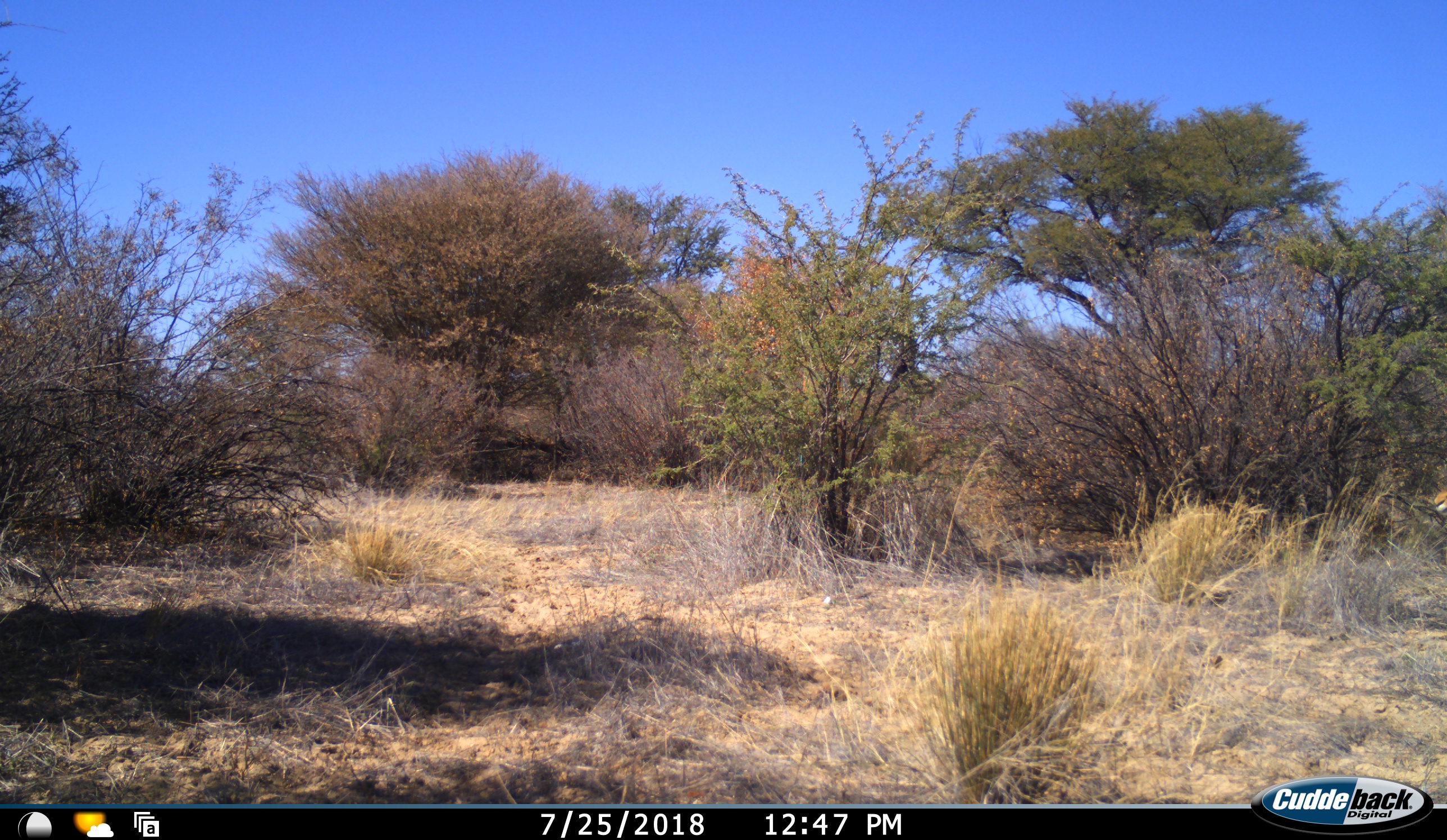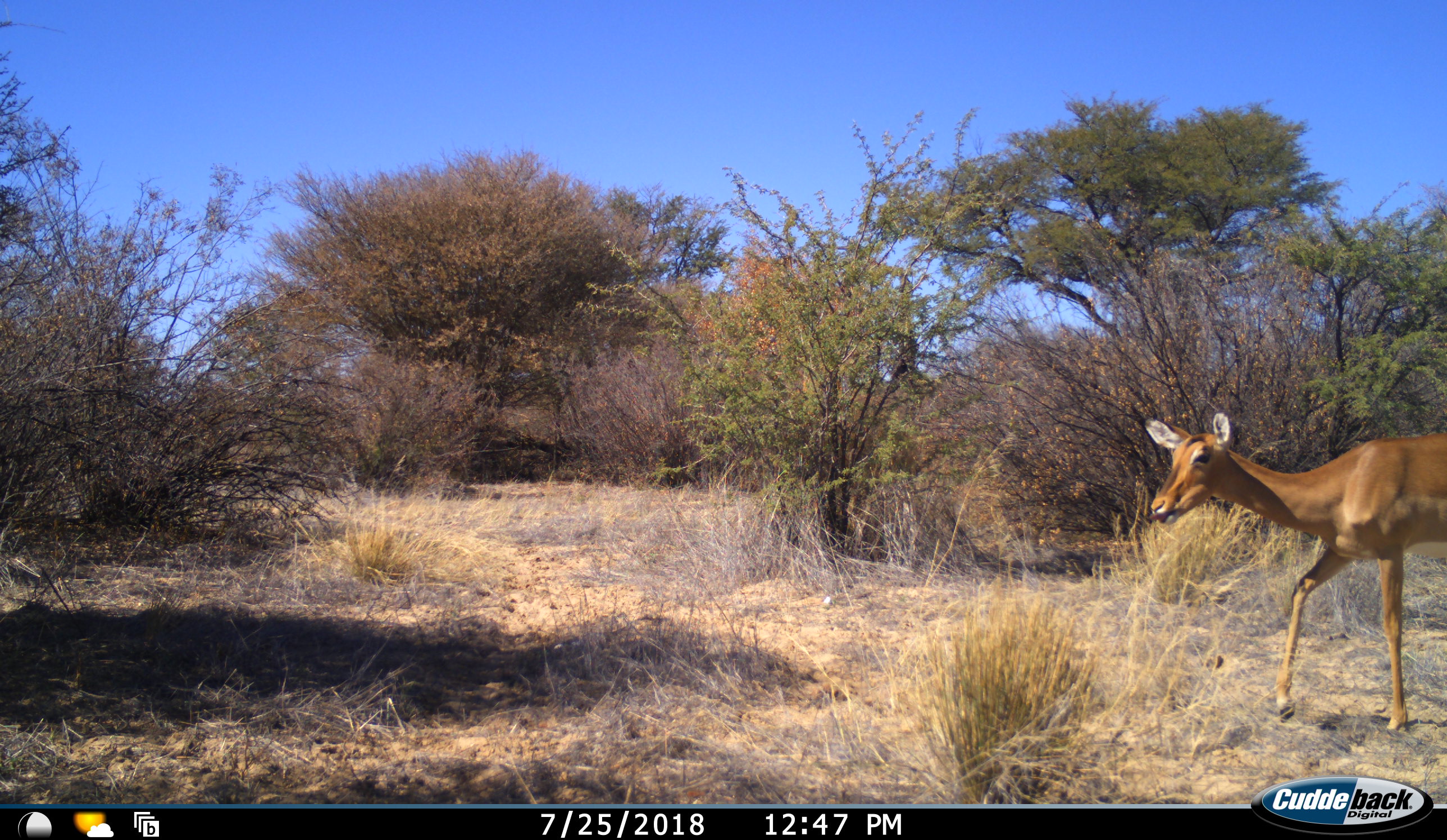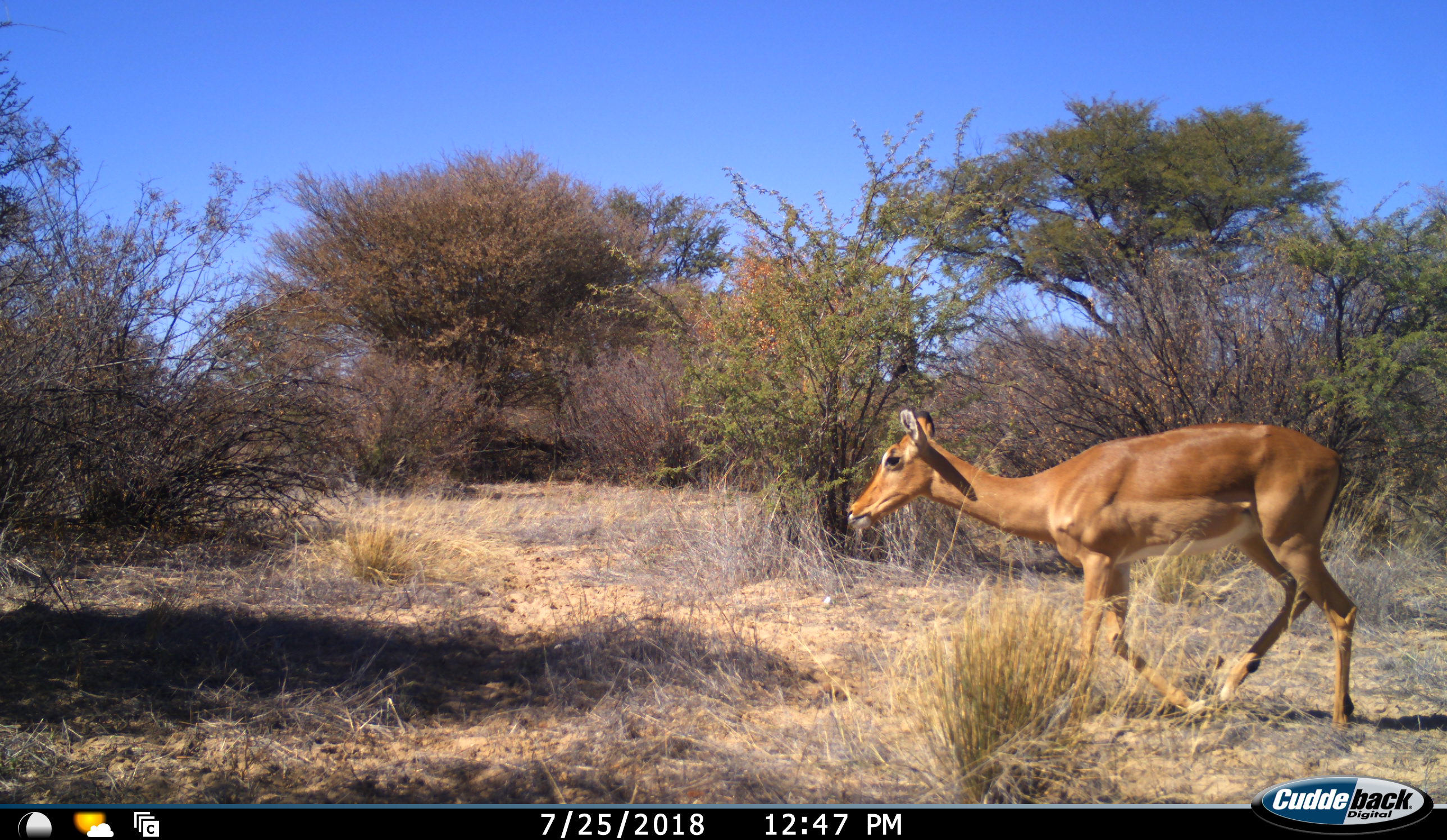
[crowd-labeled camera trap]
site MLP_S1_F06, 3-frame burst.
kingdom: Animalia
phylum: Chordata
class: Mammalia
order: Artiodactyla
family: Bovidae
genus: Aepyceros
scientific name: Aepyceros melampus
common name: impala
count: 1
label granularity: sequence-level